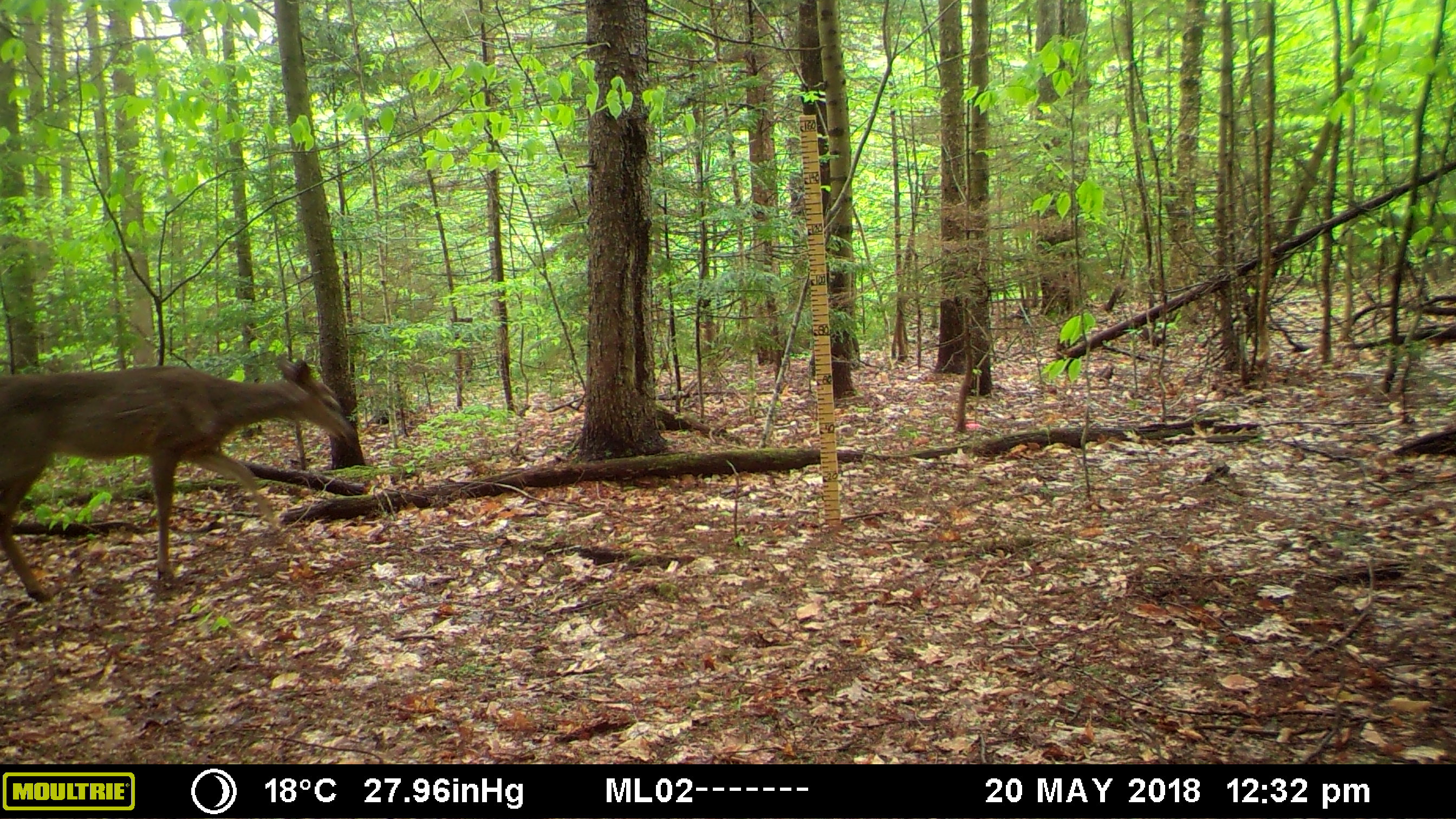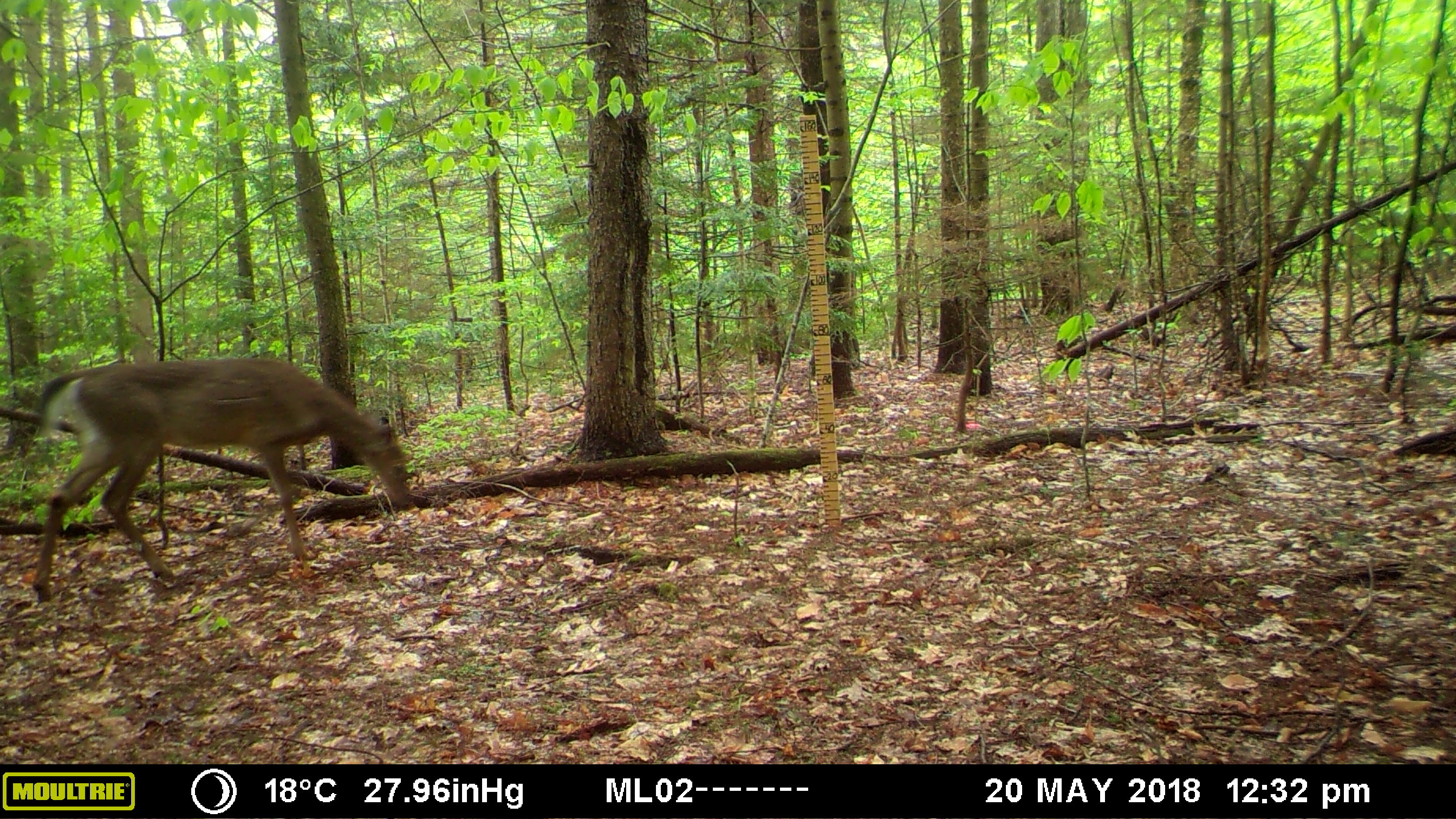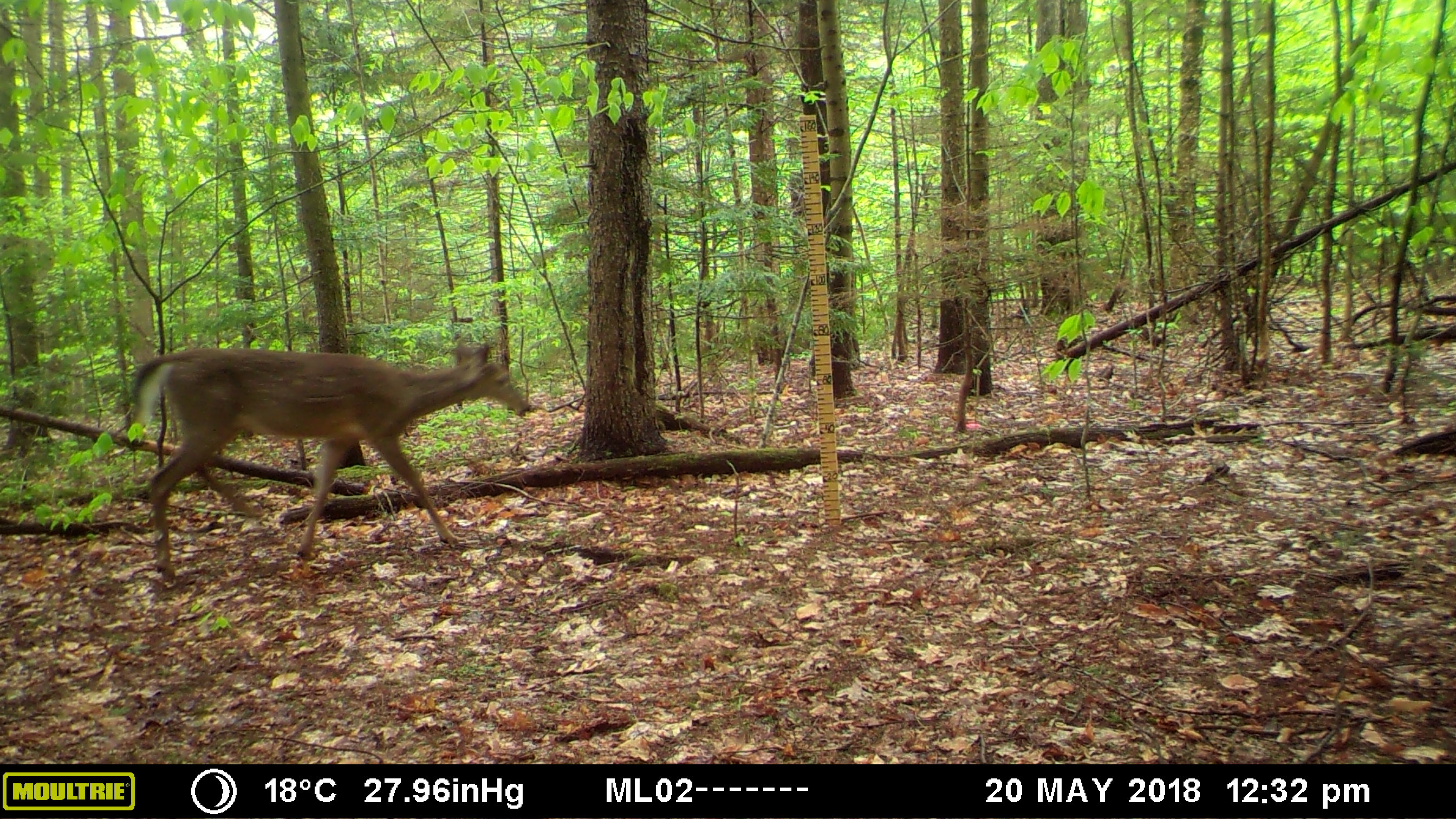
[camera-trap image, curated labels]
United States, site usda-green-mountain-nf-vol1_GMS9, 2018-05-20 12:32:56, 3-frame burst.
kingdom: Animalia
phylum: Chordata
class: Mammalia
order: Artiodactyla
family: Cervidae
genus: Odocoileus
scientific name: Odocoileus virginianus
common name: white-tailed deer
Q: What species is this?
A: White-tailed deer (Odocoileus virginianus).